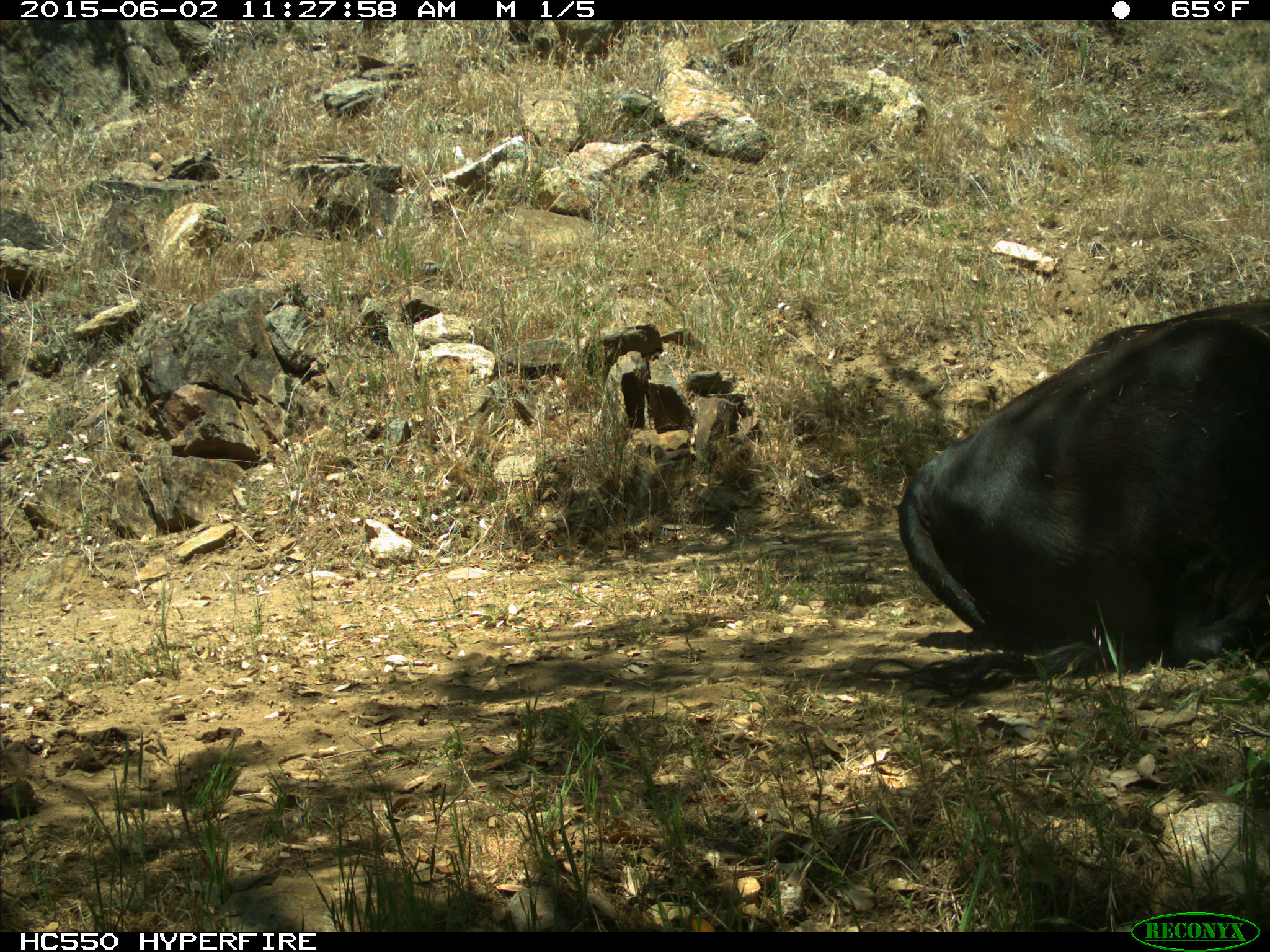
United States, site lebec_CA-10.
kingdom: Animalia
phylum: Chordata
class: Mammalia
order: Artiodactyla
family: Bovidae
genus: Bos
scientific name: Bos taurus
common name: domestic cow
Bos taurus (domestic cow).